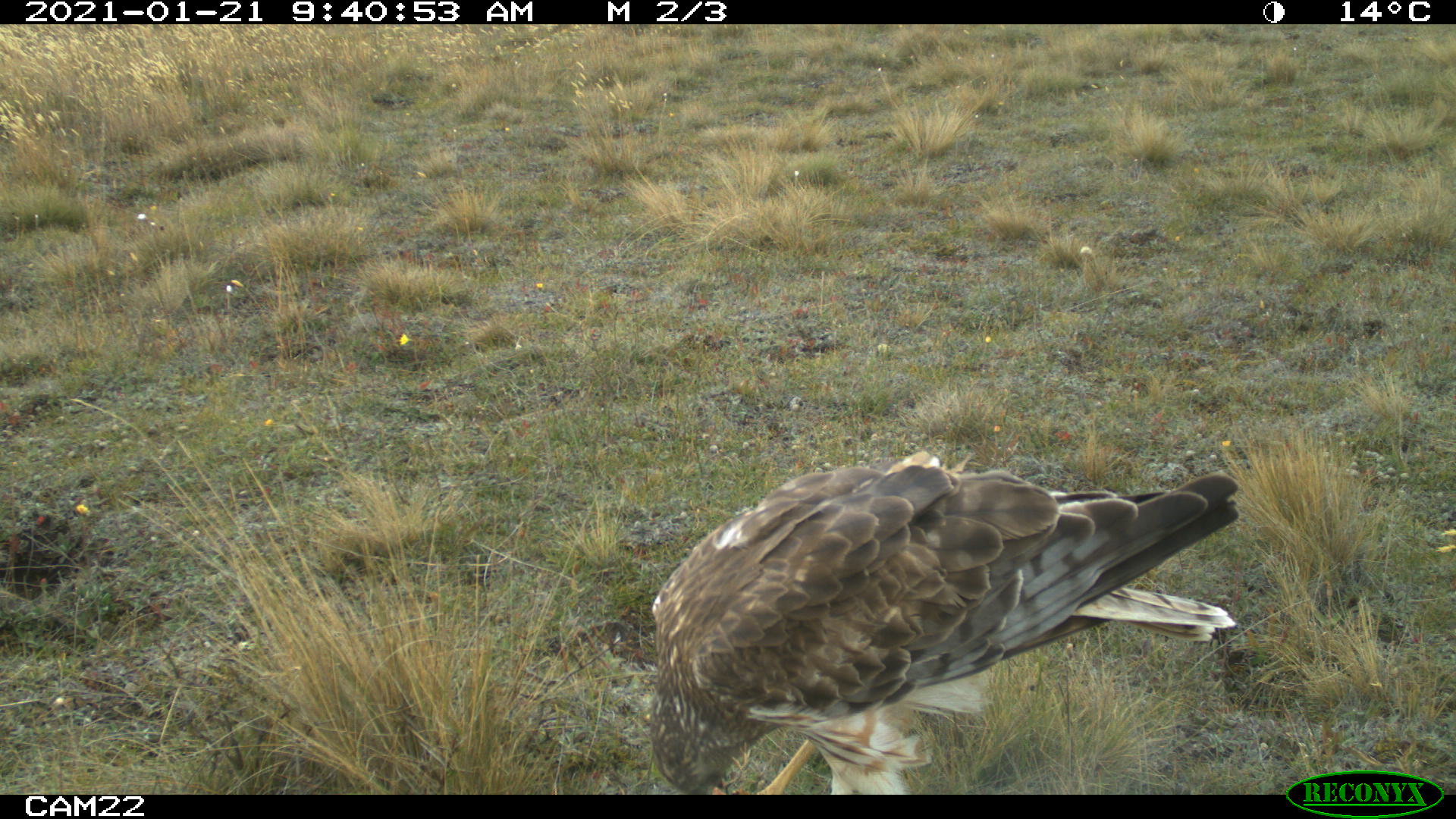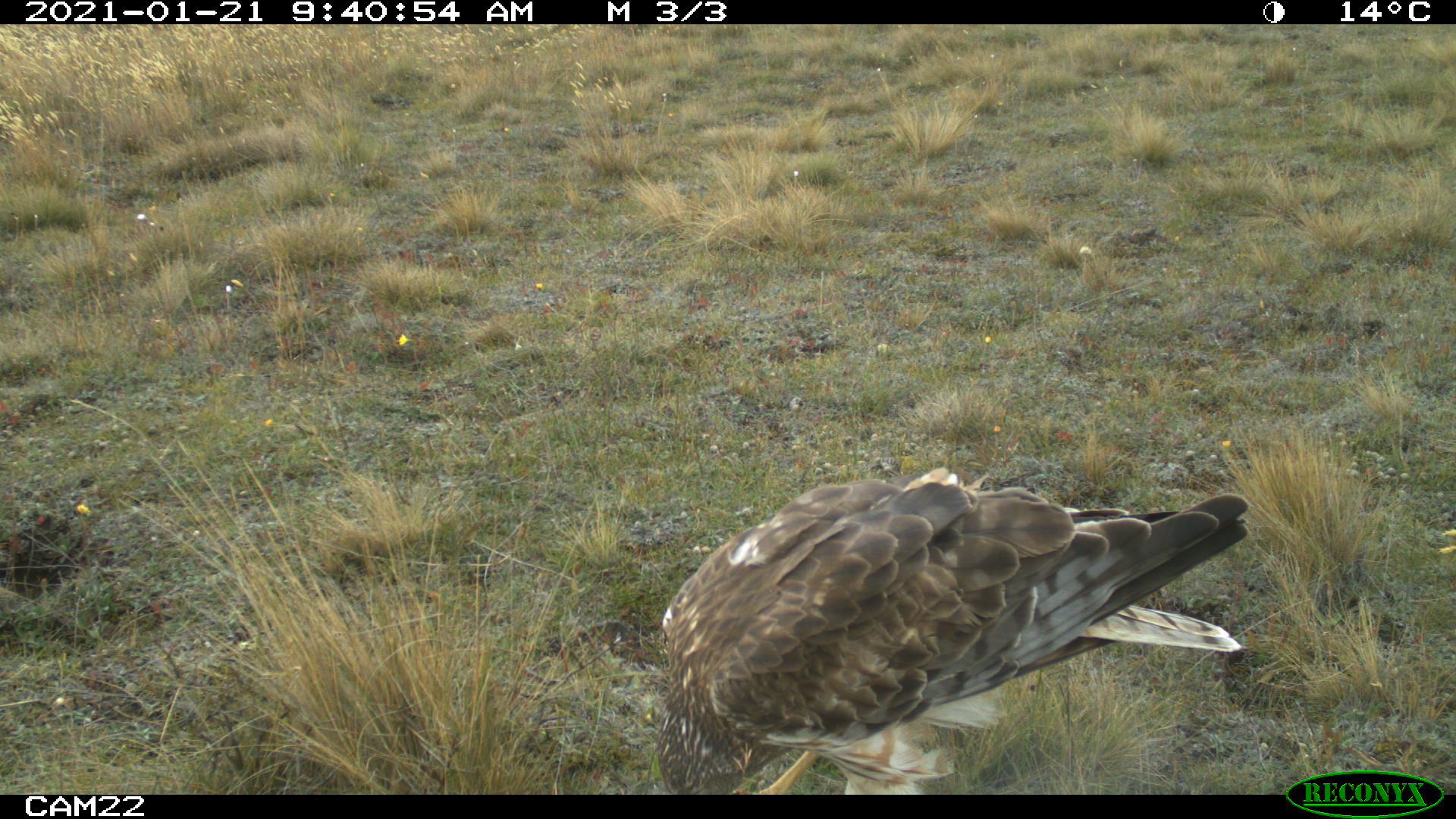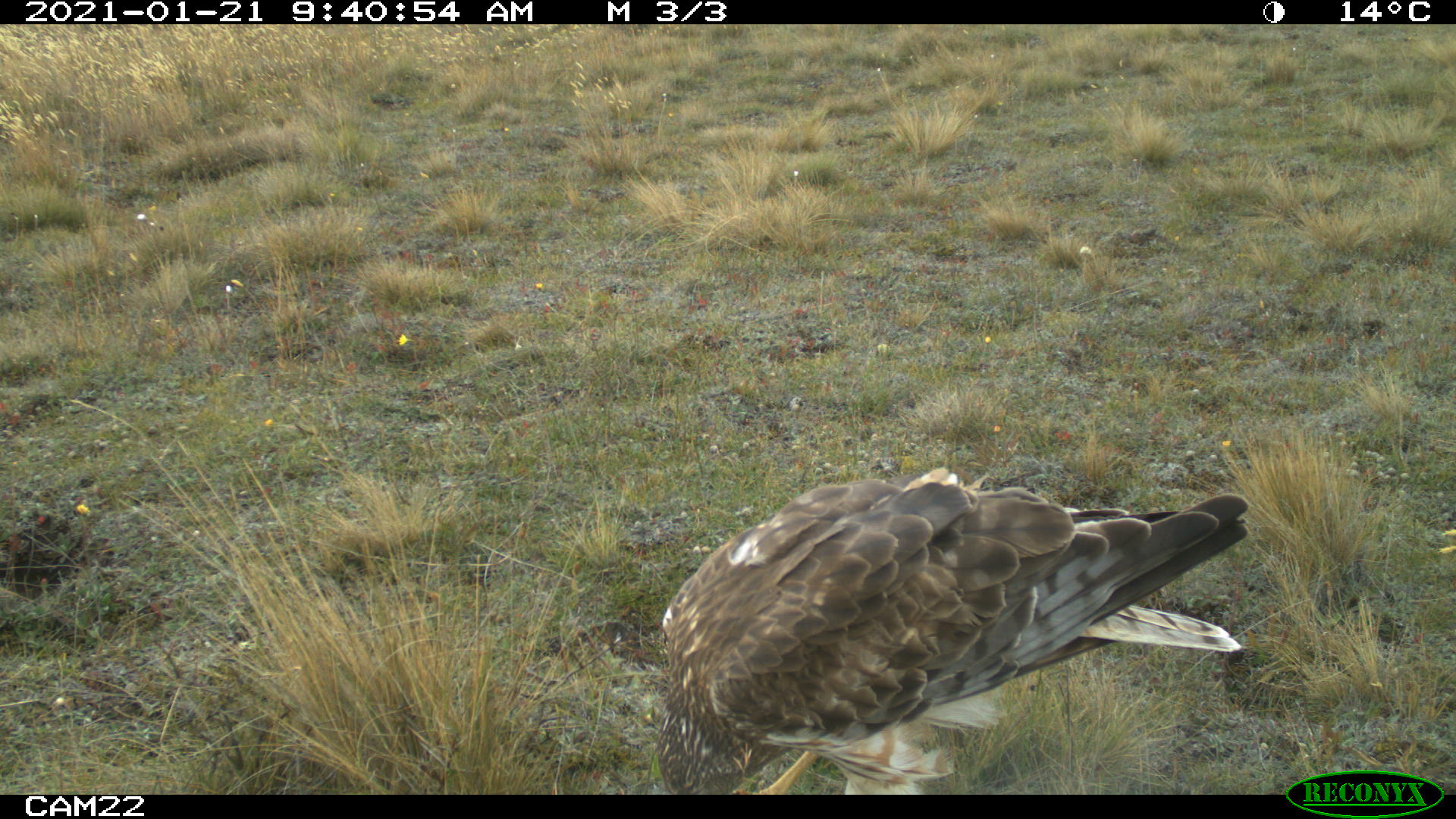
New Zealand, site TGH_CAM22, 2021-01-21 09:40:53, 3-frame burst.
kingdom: Animalia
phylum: Chordata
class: Aves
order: Accipitriformes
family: Accipitridae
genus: Circus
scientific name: Circus approximans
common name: swamp harrier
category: harrier